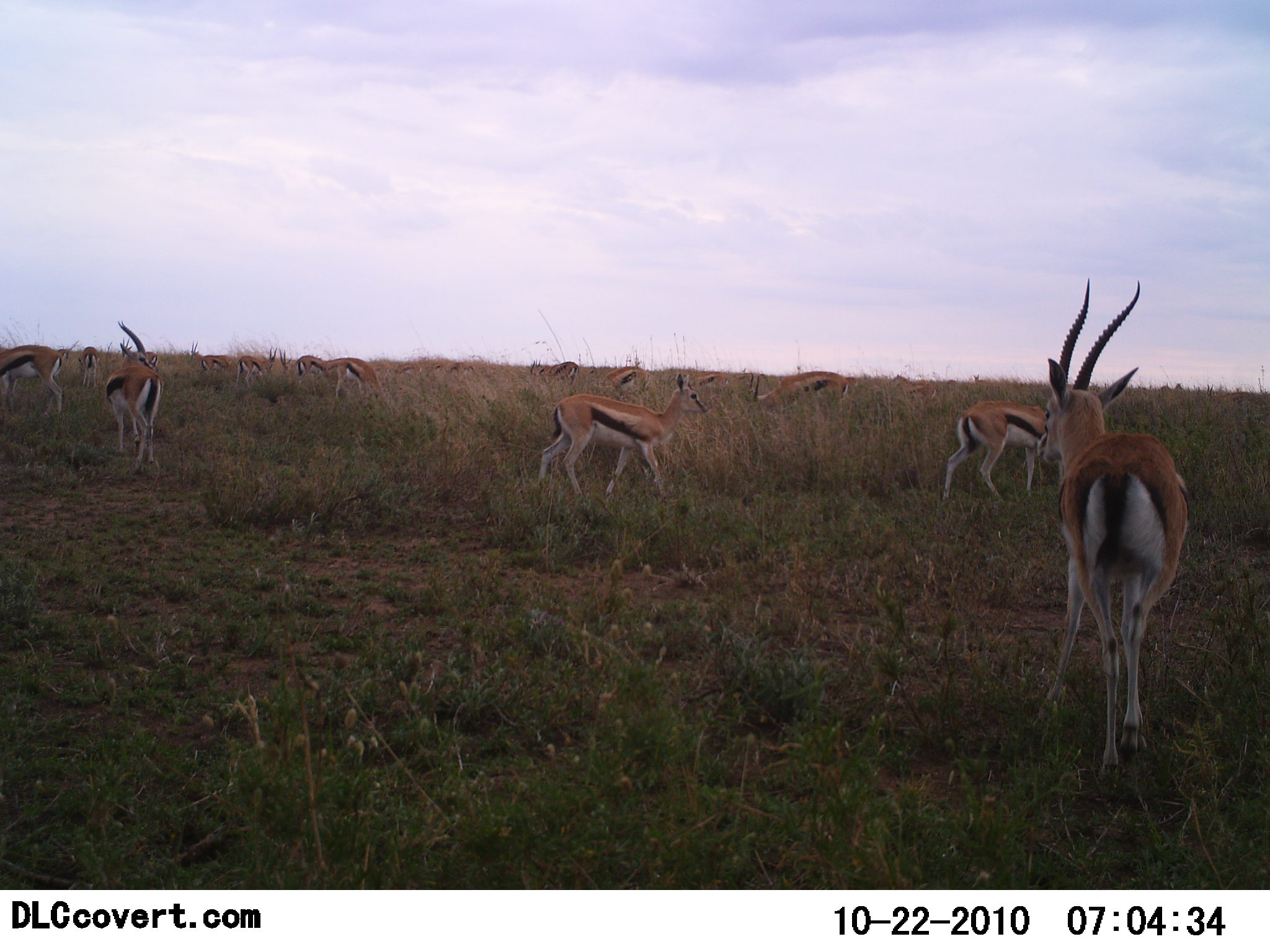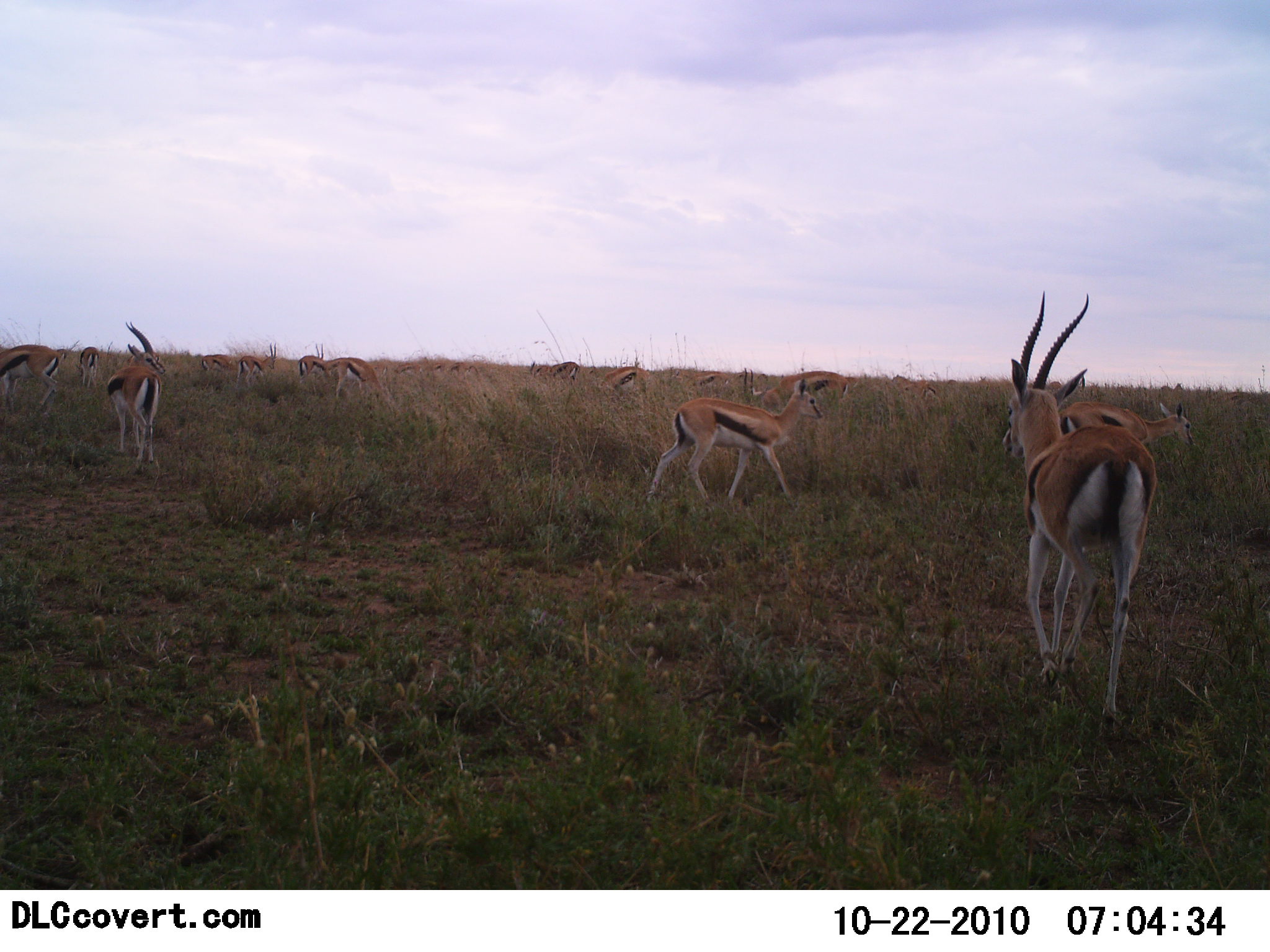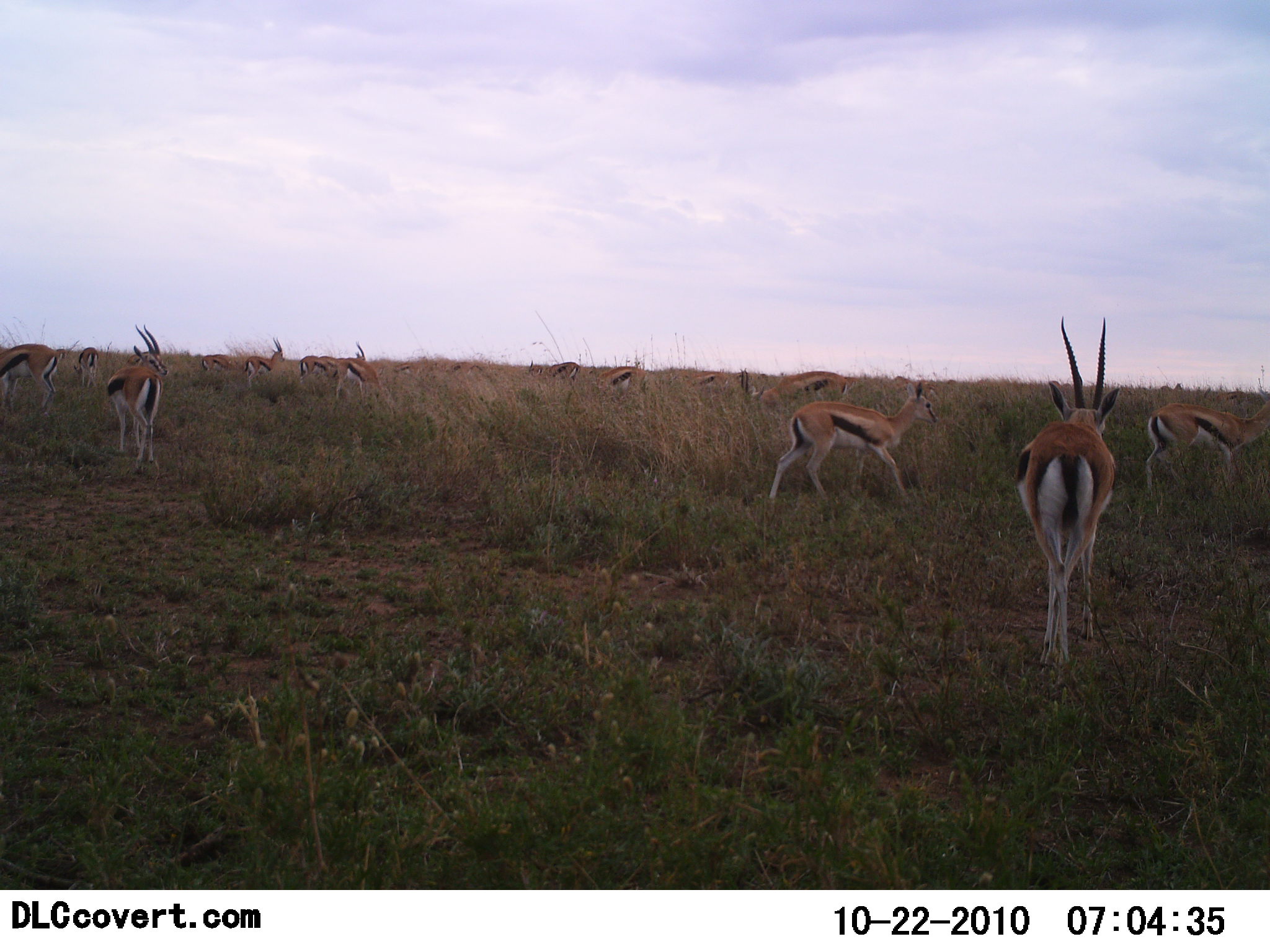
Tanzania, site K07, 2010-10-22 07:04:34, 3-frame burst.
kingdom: Animalia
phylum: Chordata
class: Mammalia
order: Artiodactyla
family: Bovidae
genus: Eudorcas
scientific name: Eudorcas thomsonii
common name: thomson's gazelle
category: gazellethomsons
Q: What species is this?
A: Gazellethomsons (thomson's gazelle) (Eudorcas thomsonii).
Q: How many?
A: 11-50.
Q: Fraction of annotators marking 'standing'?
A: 76%.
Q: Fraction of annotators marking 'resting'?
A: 0%.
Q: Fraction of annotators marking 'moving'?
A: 100%.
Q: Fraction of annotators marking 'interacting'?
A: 6%.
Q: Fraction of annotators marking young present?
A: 0%.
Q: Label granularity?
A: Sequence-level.